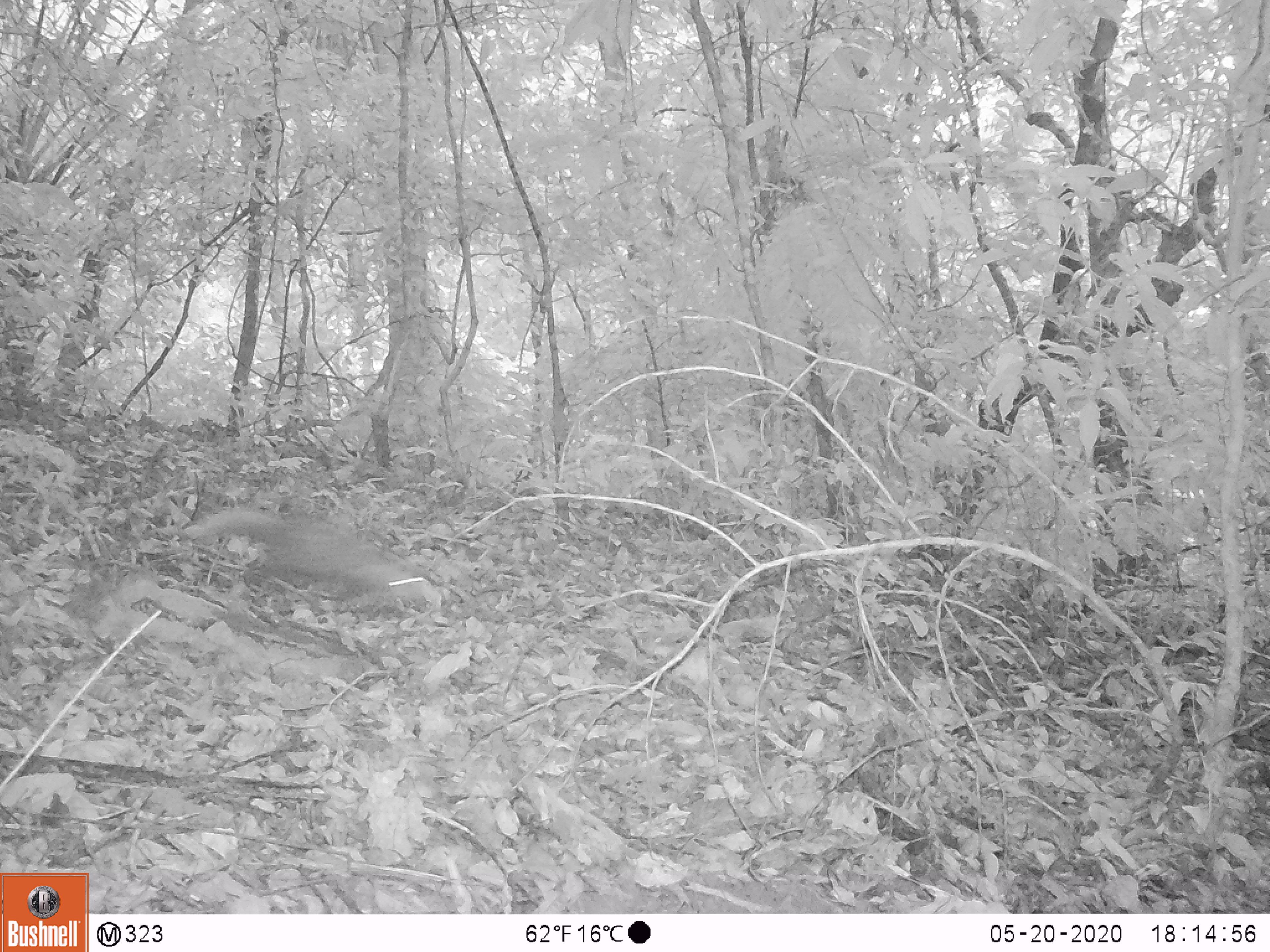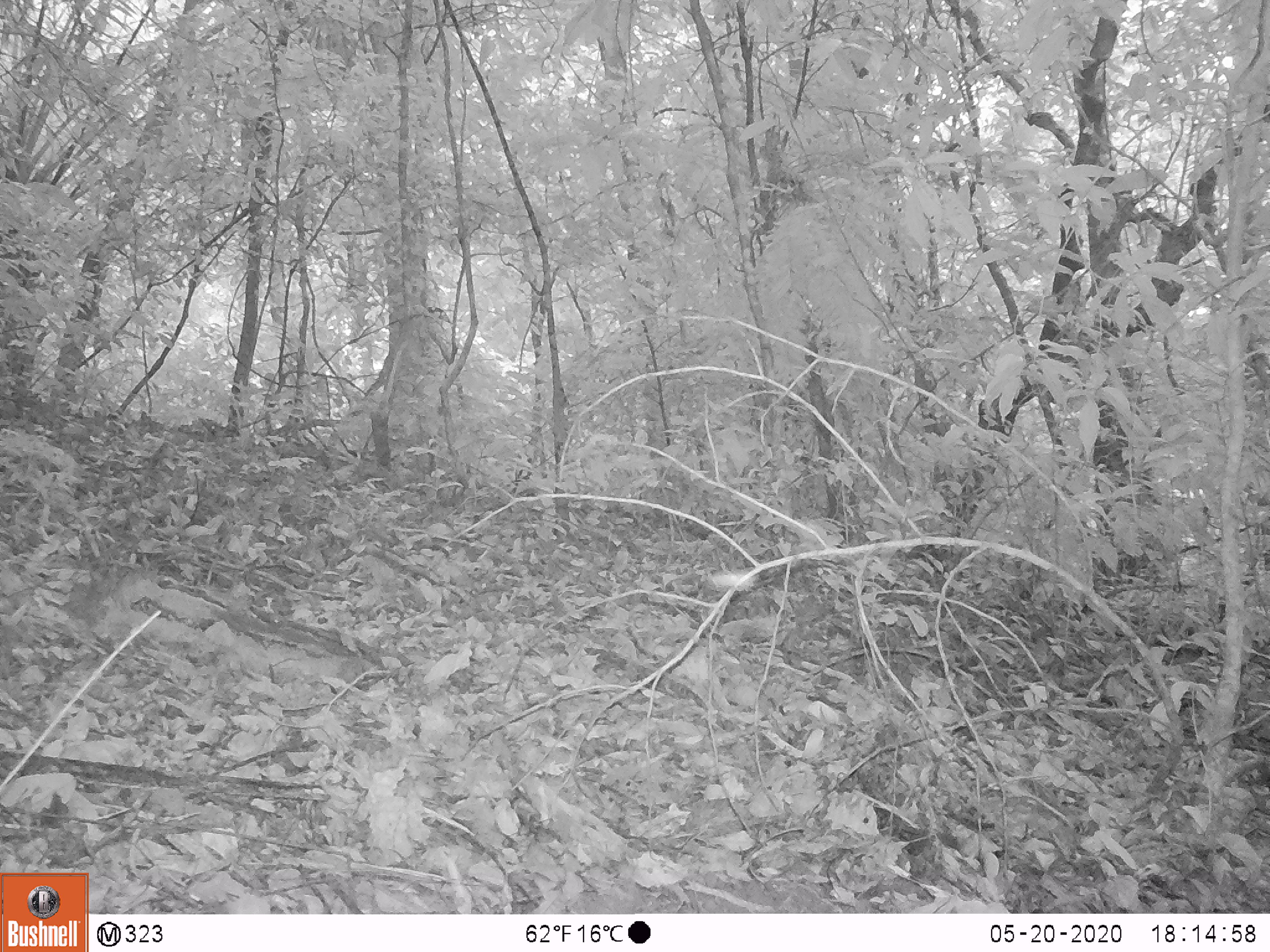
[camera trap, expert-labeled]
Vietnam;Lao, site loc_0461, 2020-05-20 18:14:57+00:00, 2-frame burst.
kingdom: Animalia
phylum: Chordata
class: Mammalia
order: Carnivora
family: Herpestidae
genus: Urva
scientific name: Urva urva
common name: crab-eating mongoose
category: crab eating mongoose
Crab eating mongoose (crab-eating mongoose) (Urva urva). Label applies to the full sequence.